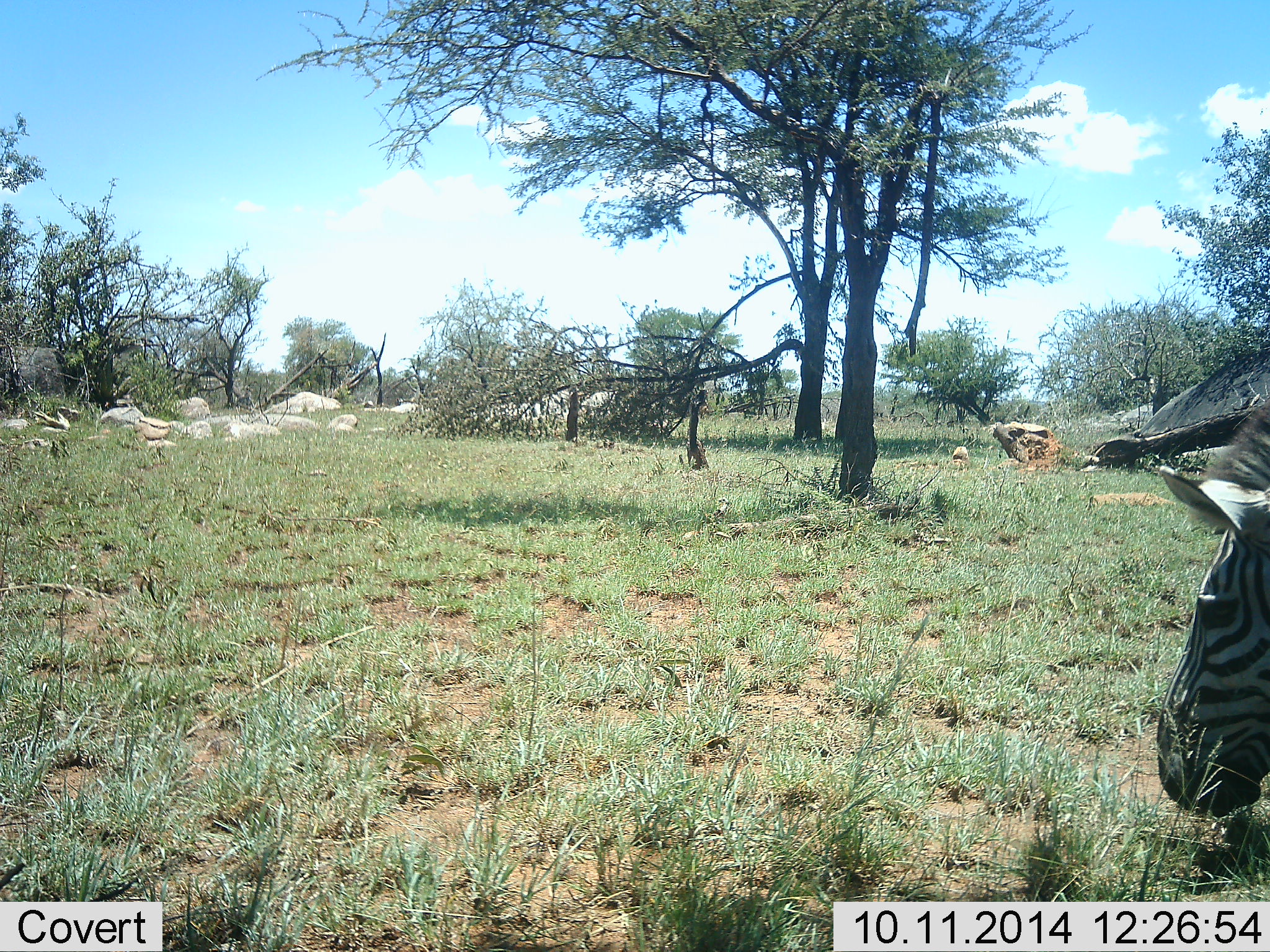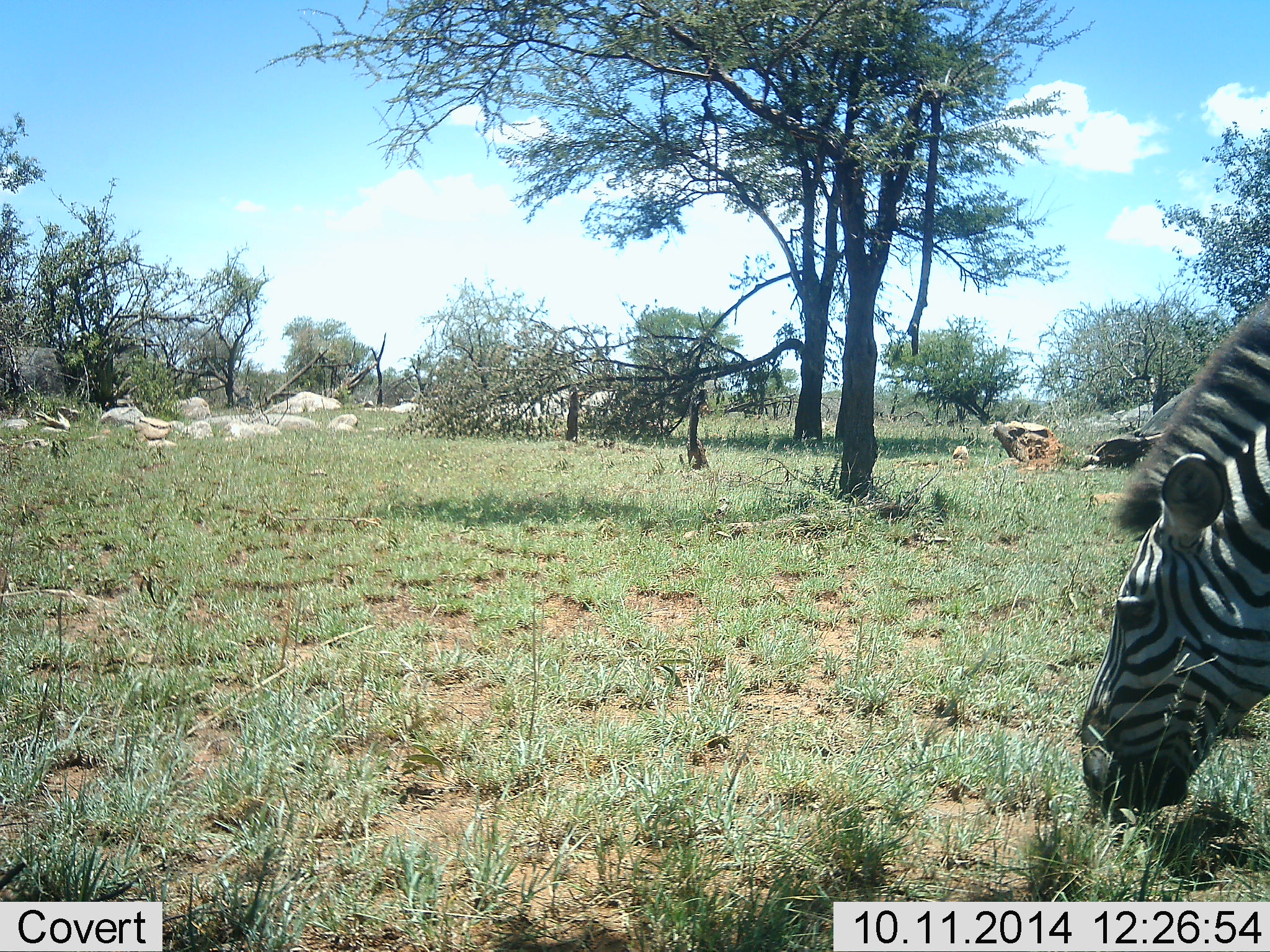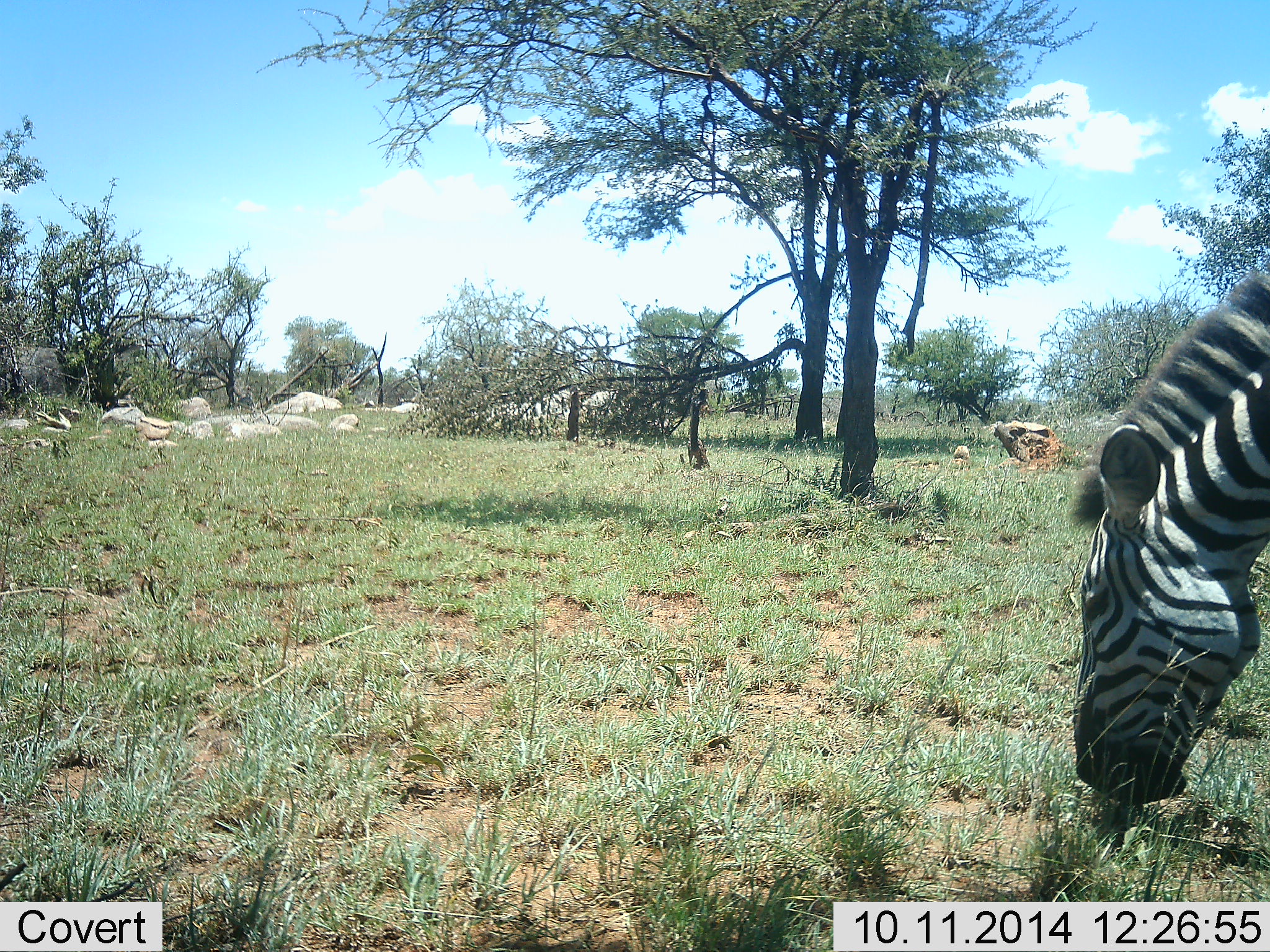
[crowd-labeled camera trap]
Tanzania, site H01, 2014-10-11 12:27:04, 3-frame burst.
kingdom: Animalia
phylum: Chordata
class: Mammalia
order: Perissodactyla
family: Equidae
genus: Equus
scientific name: Equus quagga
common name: plains zebra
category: zebra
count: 1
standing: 10%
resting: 0%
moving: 10%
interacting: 0%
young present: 0%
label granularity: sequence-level